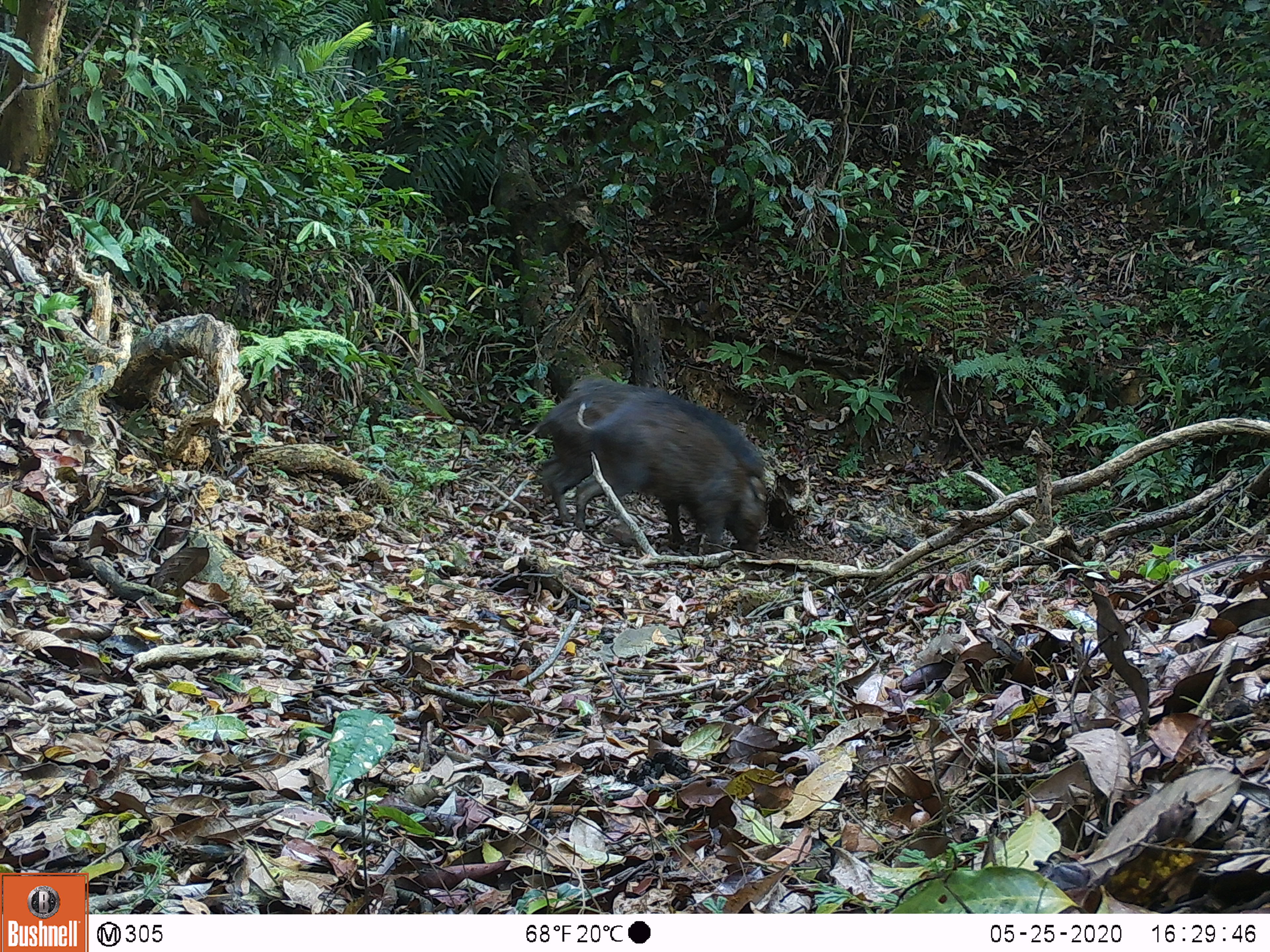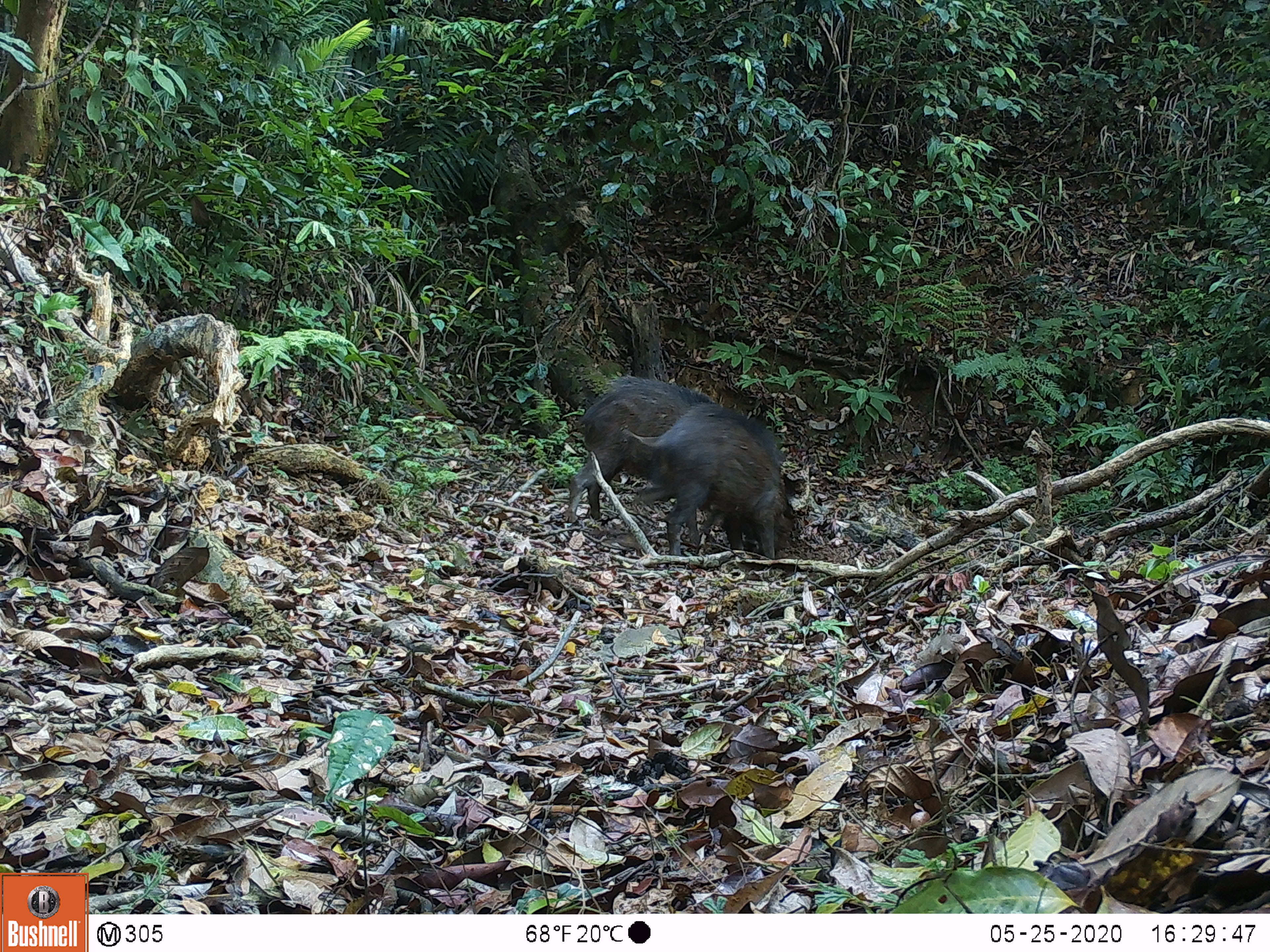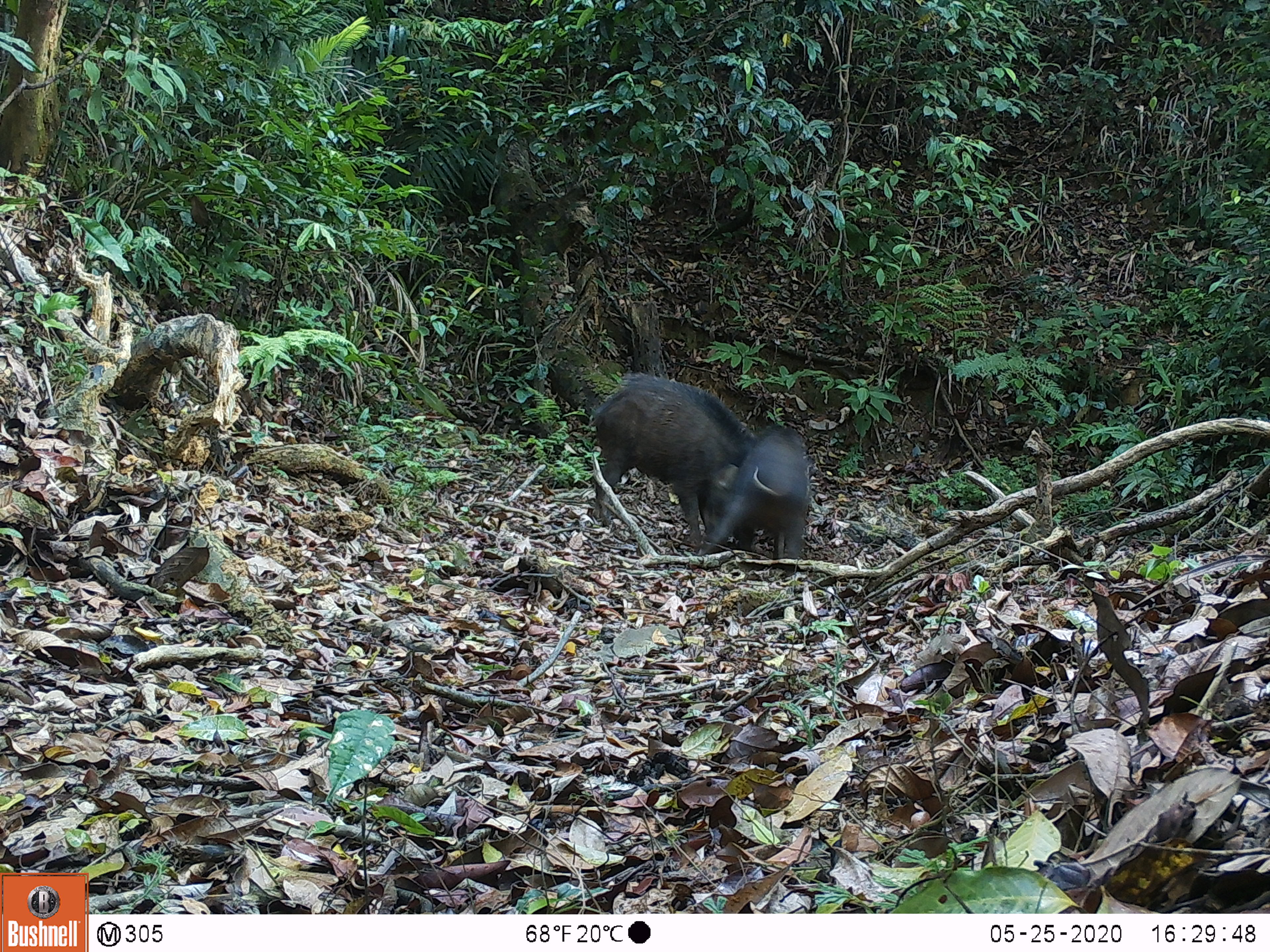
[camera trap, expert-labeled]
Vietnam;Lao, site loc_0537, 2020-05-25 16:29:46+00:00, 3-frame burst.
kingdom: Animalia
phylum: Chordata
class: Mammalia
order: Artiodactyla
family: Suidae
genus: Sus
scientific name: Sus scrofa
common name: eurasian wild pig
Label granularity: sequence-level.